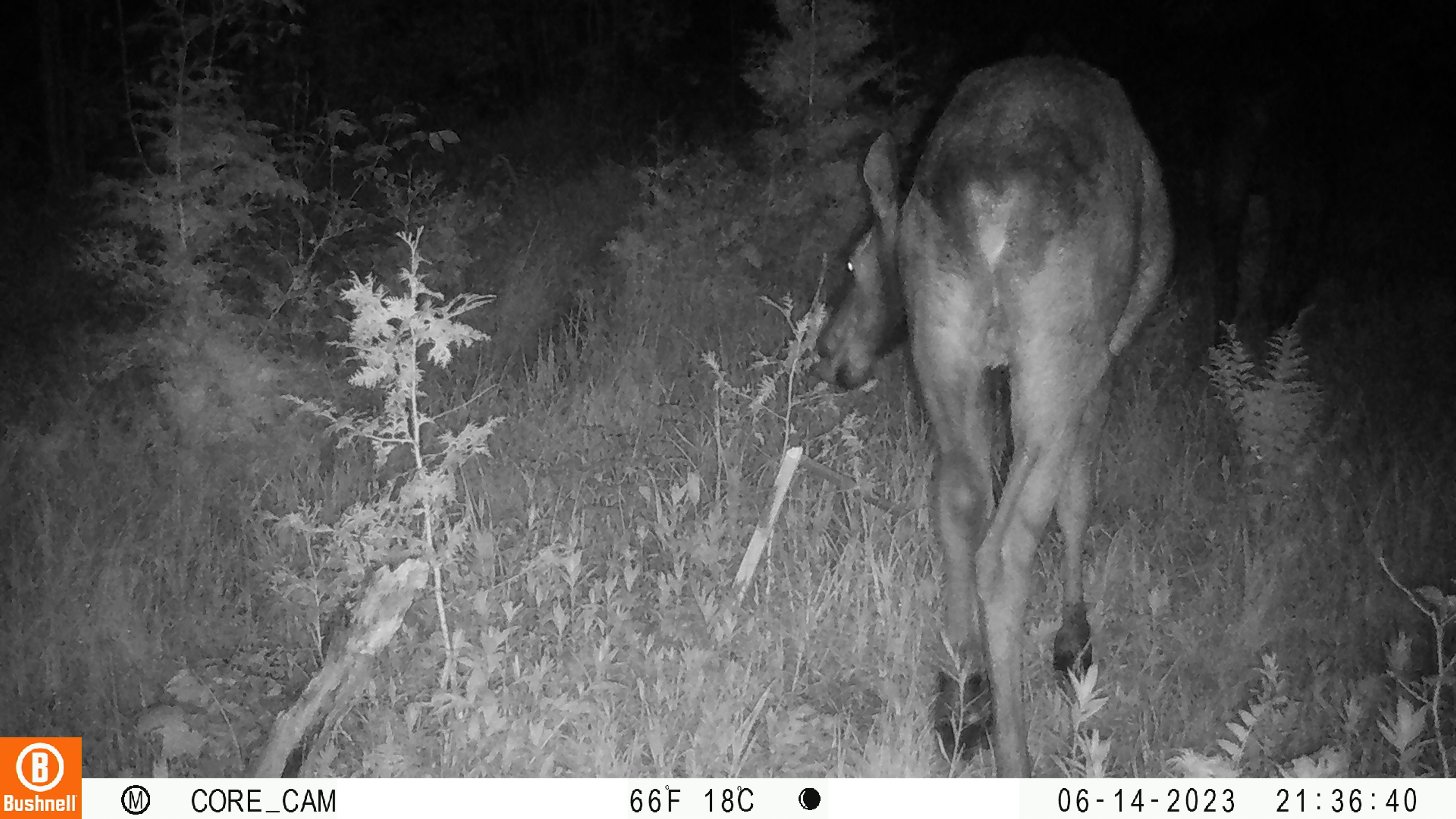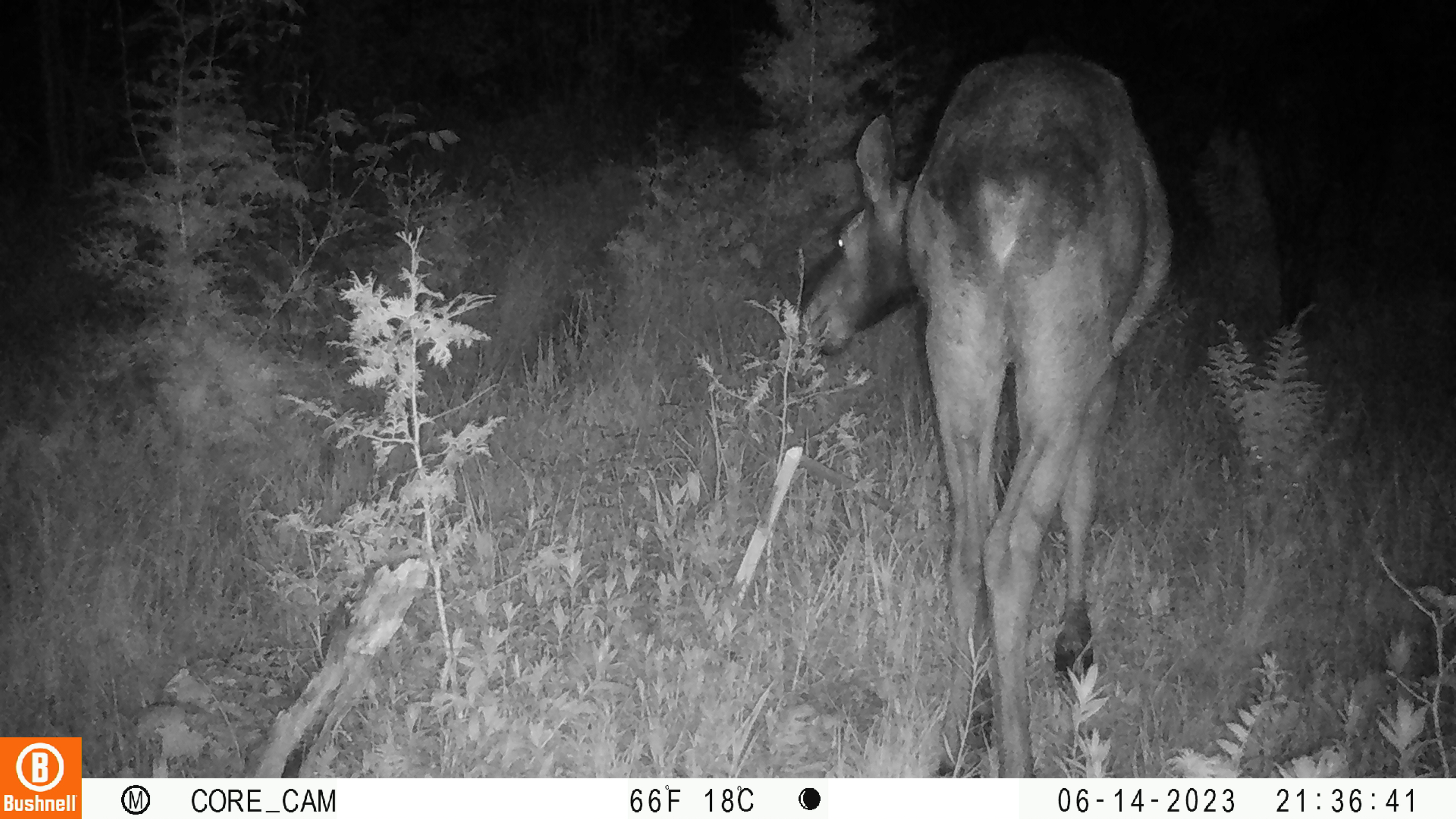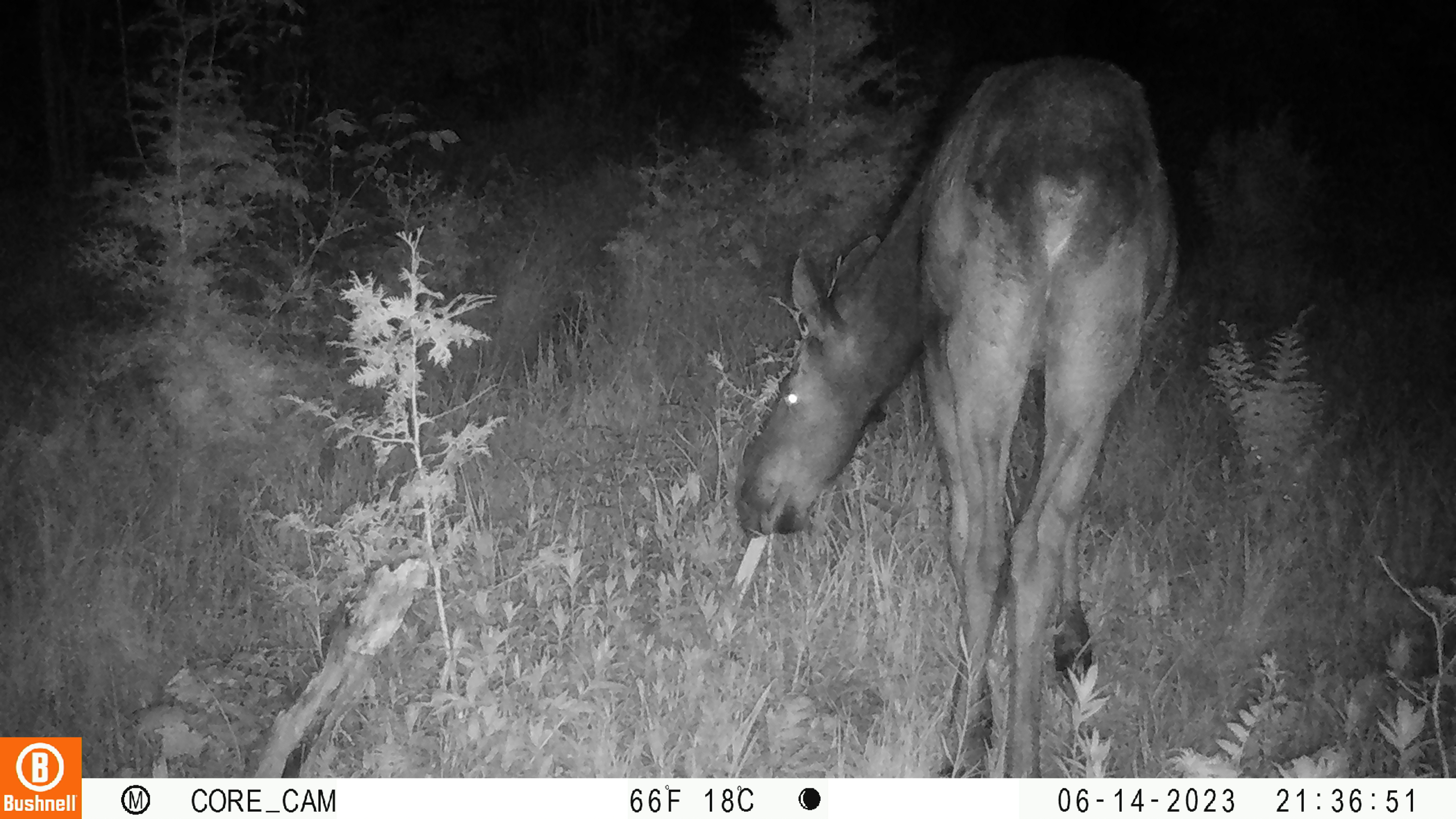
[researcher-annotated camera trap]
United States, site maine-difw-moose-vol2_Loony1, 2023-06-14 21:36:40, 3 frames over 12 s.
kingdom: Animalia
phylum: Chordata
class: Mammalia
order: Artiodactyla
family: Cervidae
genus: Alces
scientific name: Alces alces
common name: moose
Moose (Alces alces).